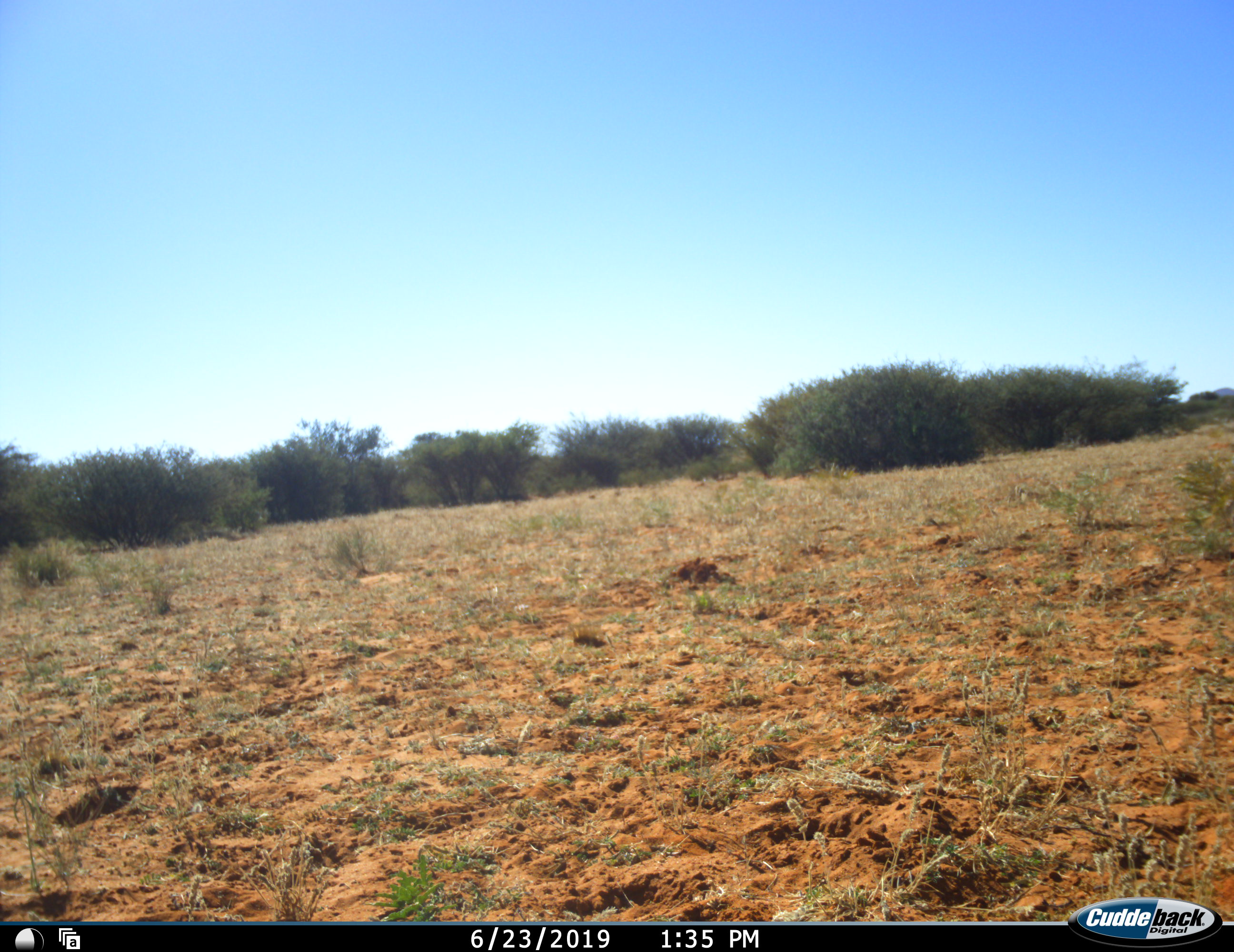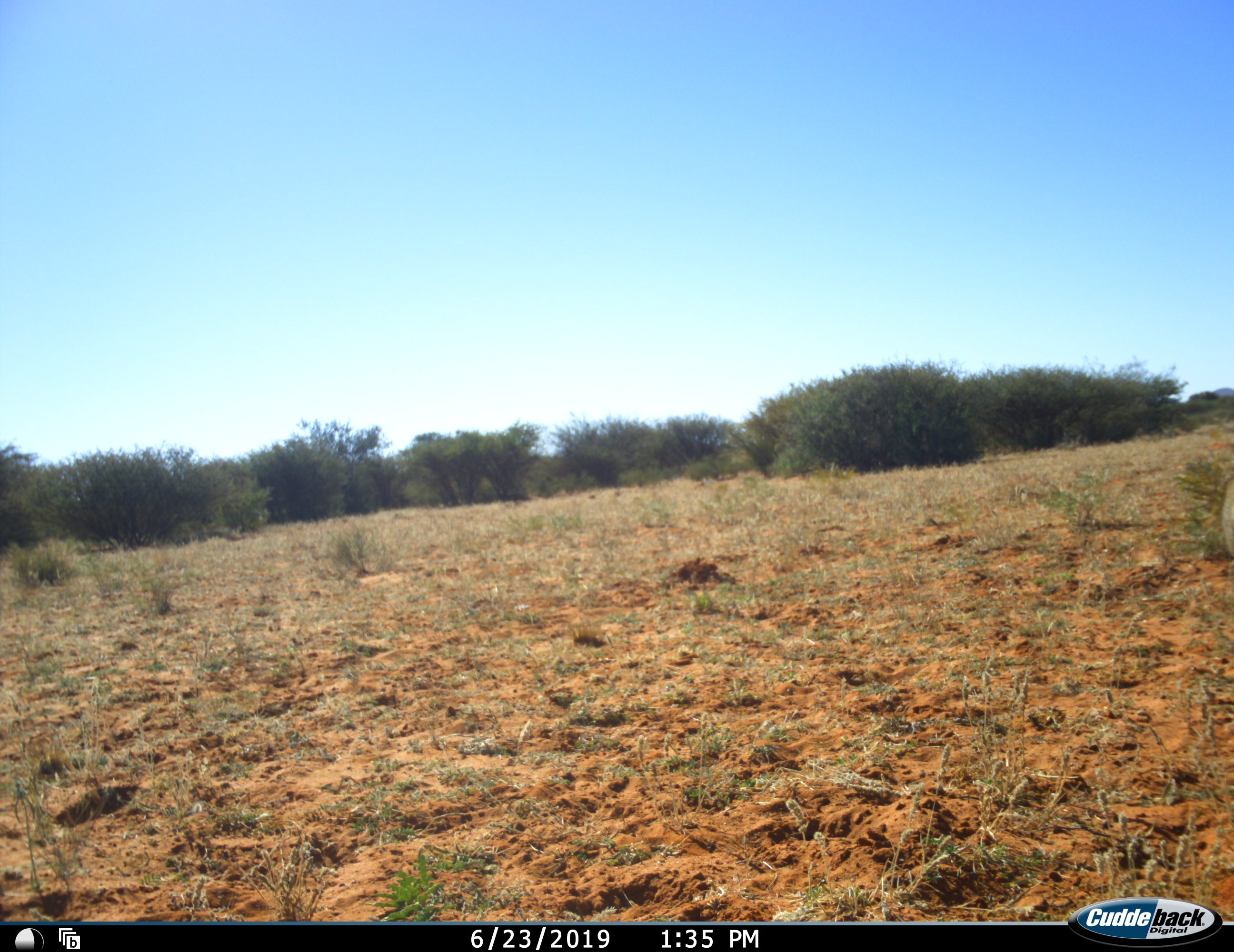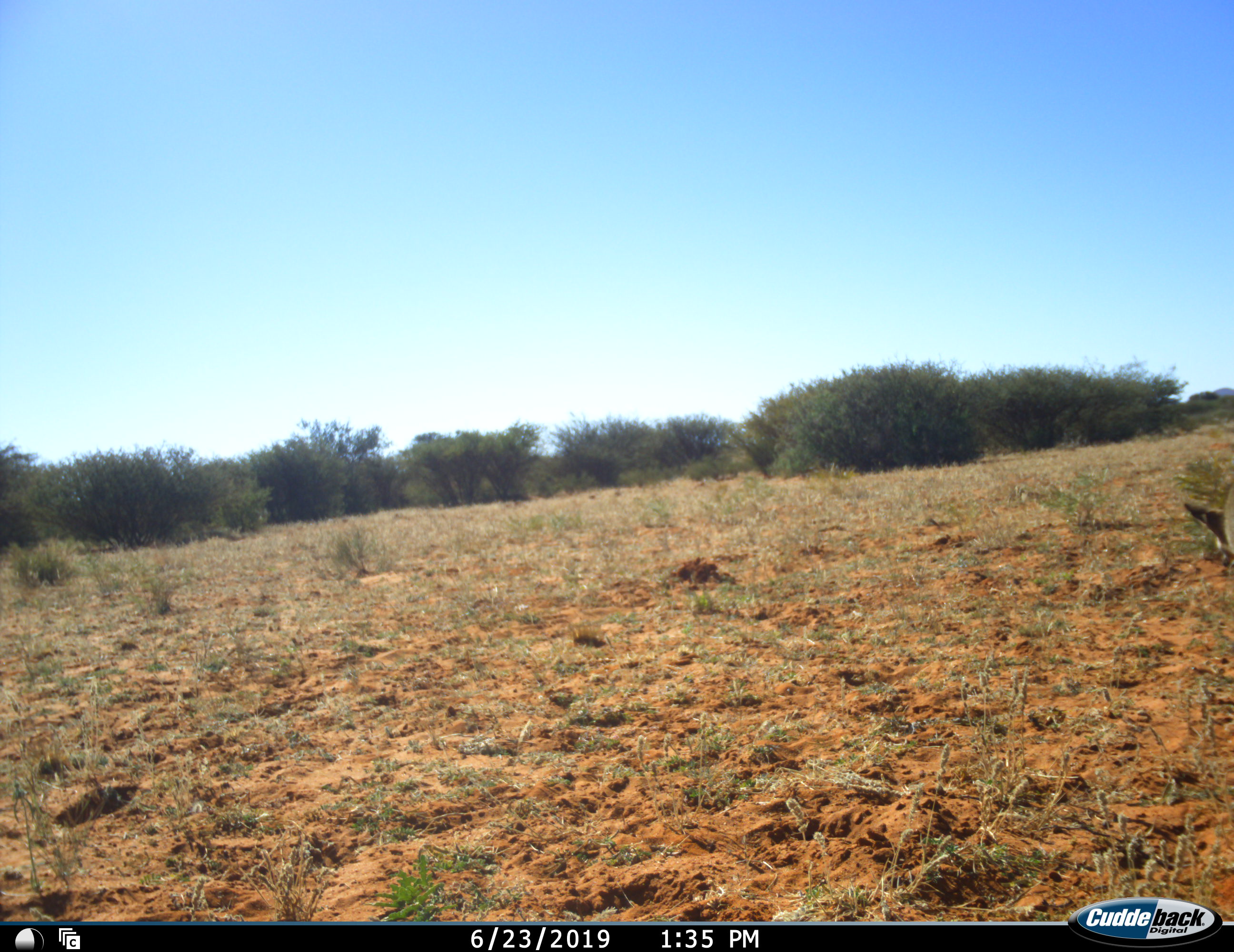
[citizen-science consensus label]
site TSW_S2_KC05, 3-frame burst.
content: unidentified animal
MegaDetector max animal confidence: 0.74